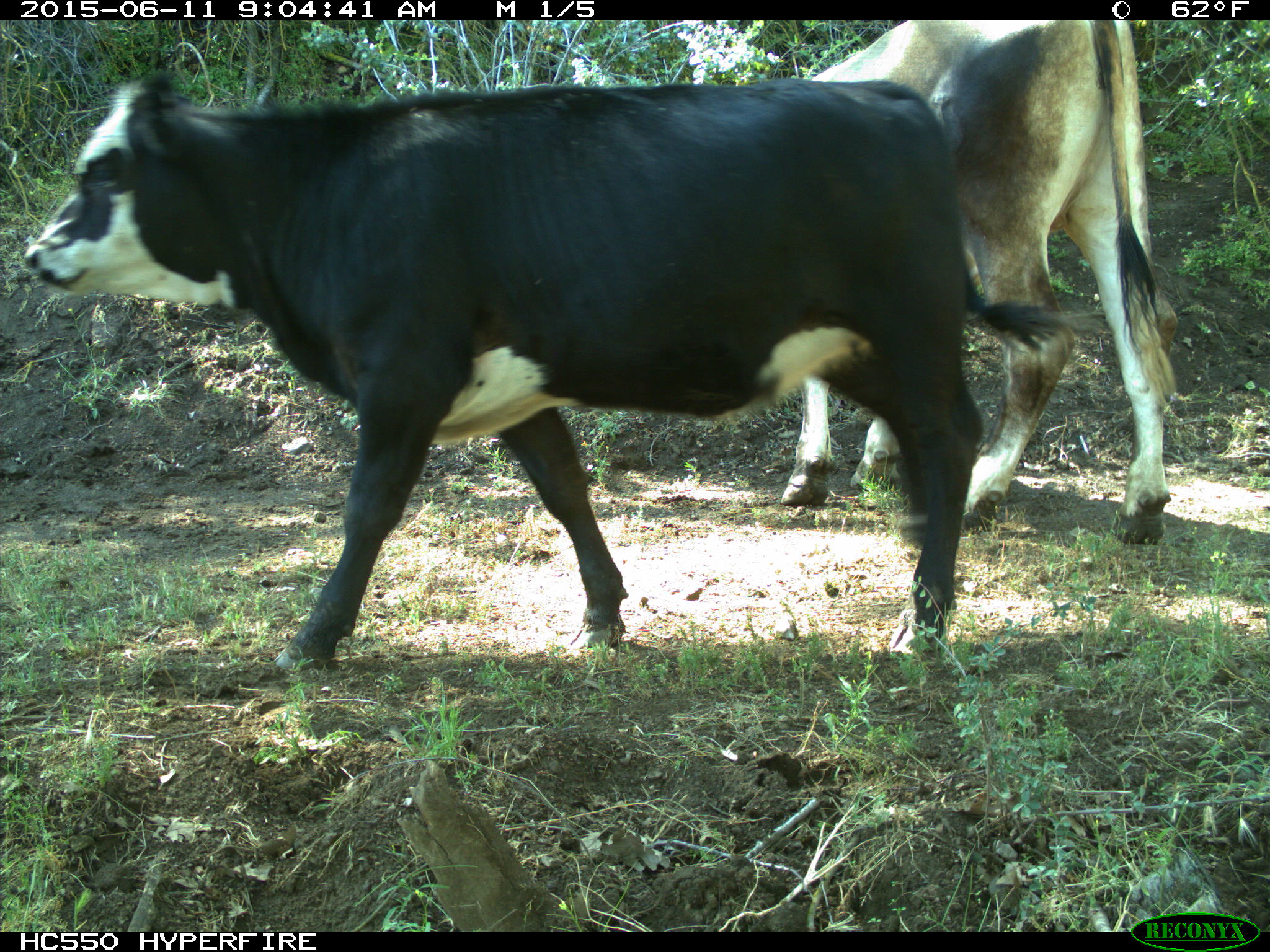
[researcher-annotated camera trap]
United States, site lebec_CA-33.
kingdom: Animalia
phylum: Chordata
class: Mammalia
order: Artiodactyla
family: Bovidae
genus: Bos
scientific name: Bos taurus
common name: domestic cow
Bos taurus (domestic cow).